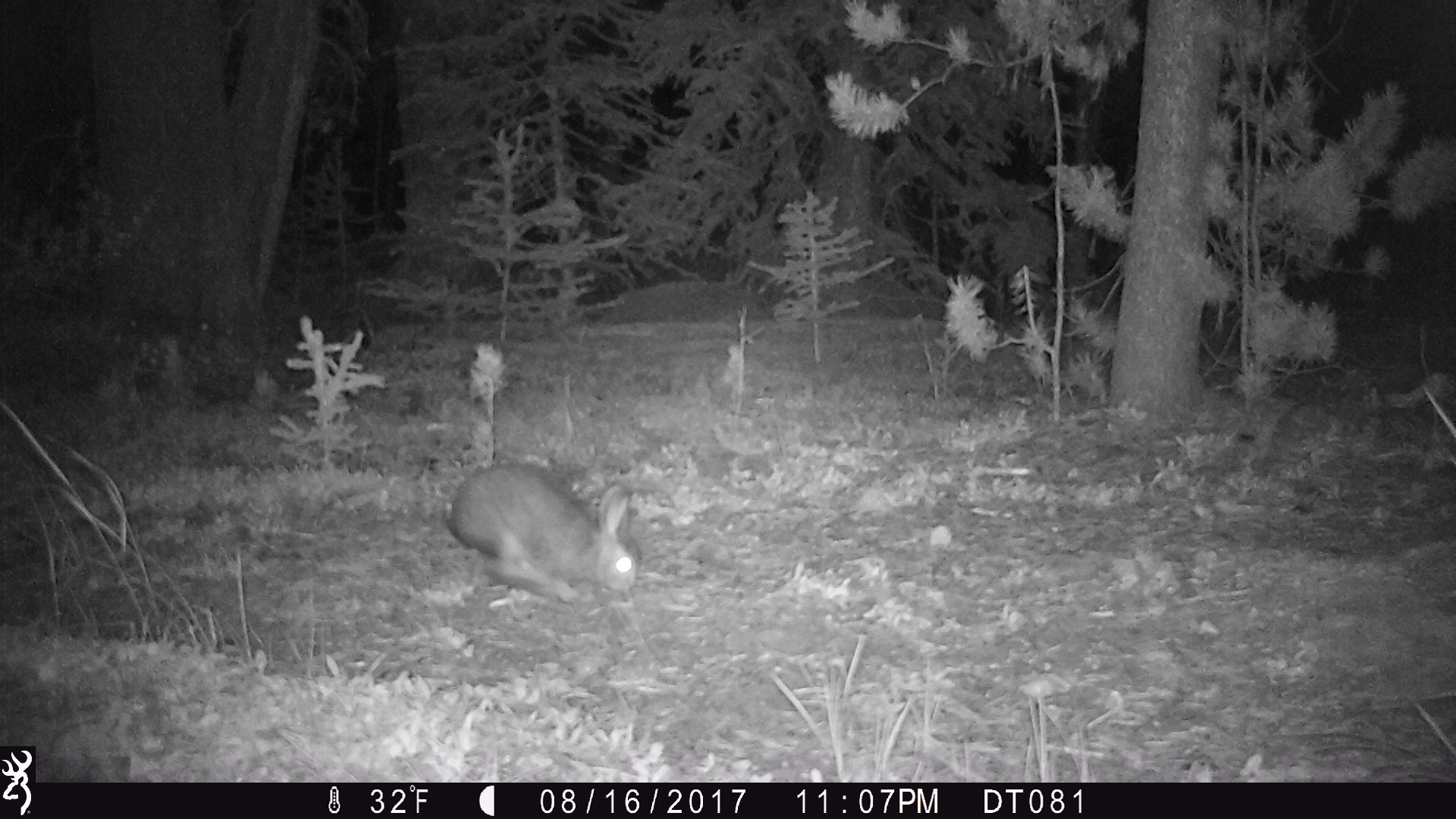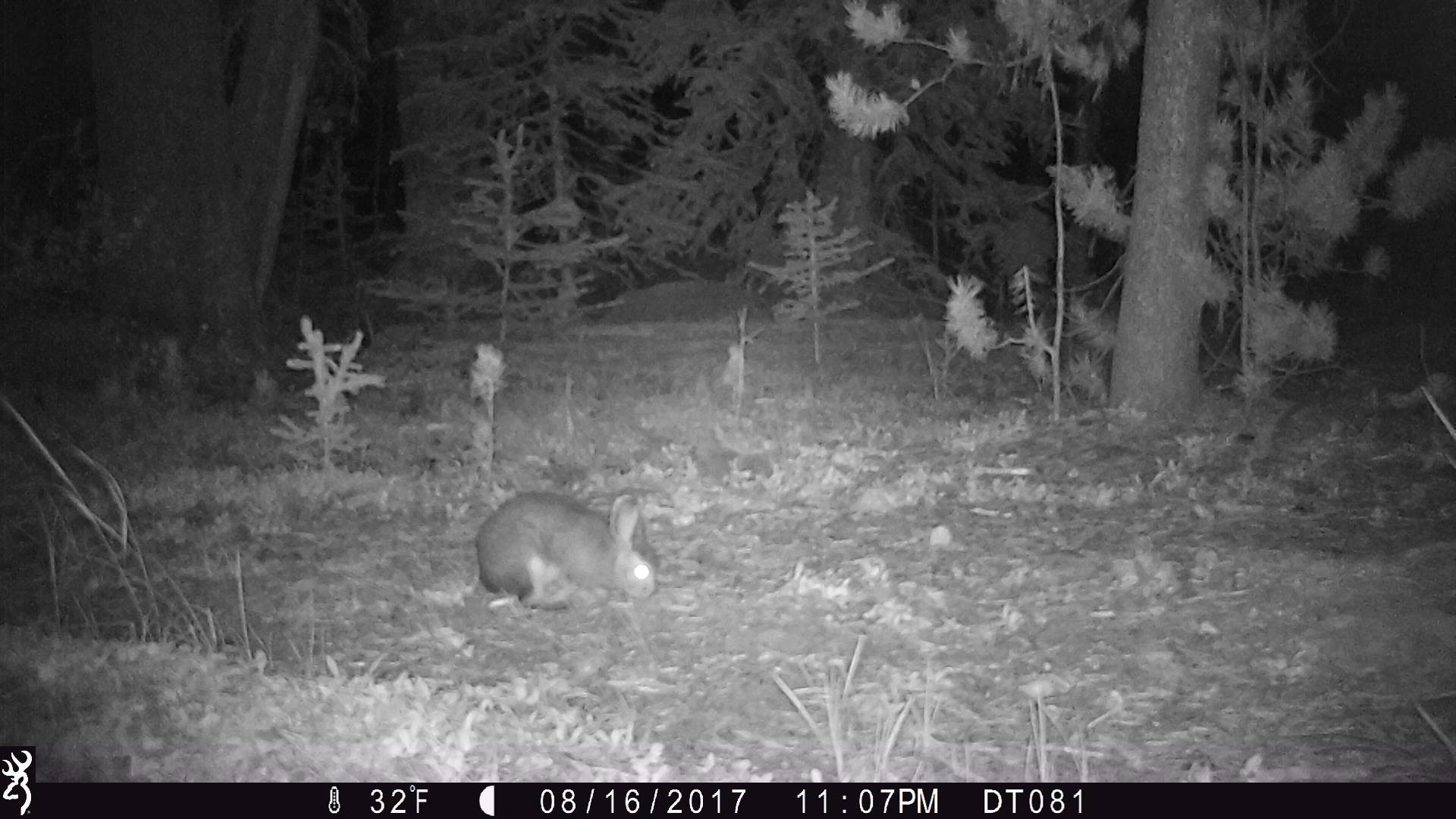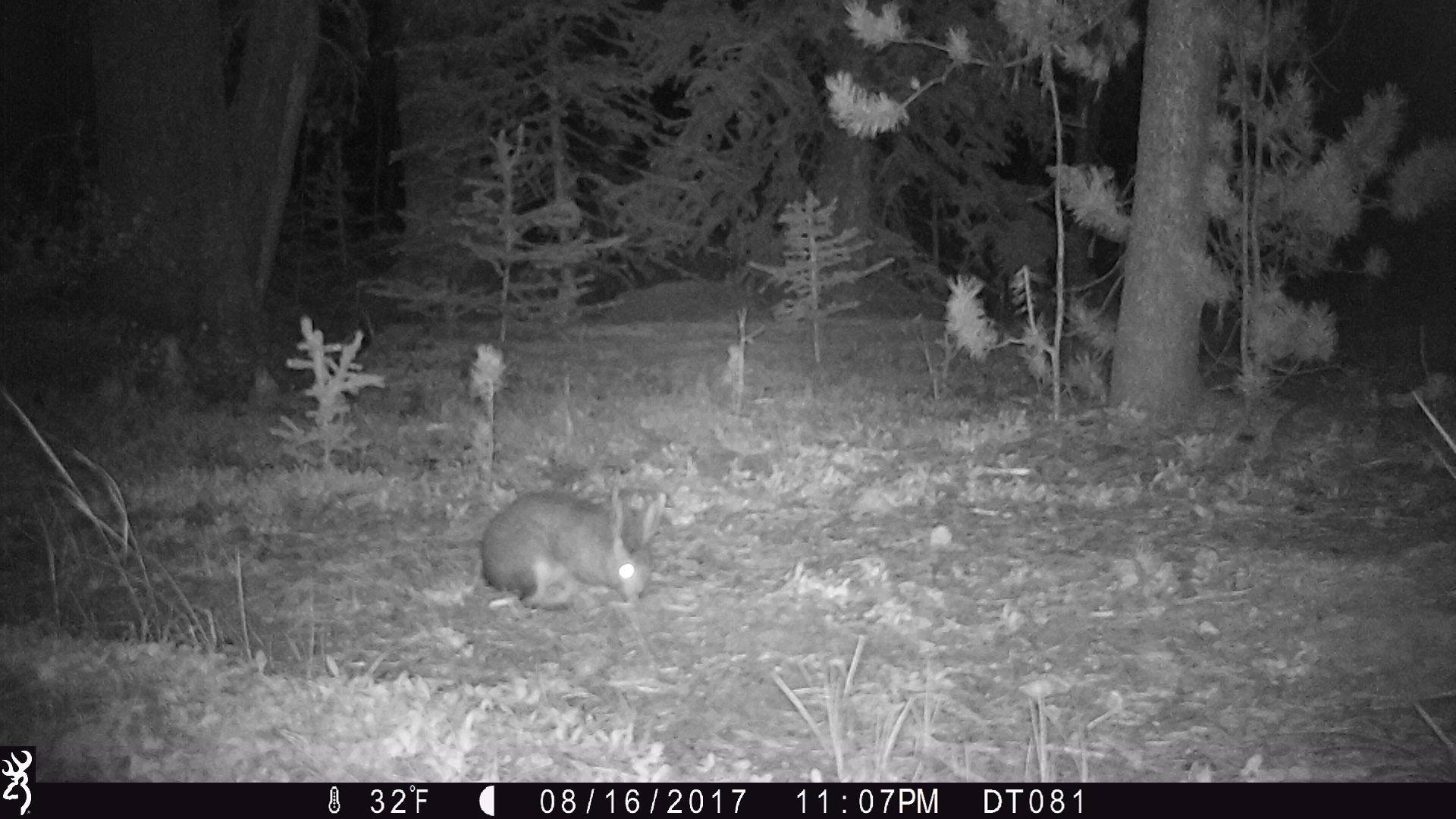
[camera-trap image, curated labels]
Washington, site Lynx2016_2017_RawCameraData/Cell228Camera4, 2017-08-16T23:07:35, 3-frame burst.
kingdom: Animalia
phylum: Chordata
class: Mammalia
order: Lagomorpha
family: Leporidae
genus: Lepus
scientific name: Lepus americanus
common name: snowshoe hare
Lepus americanus (snowshoe hare). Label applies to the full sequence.